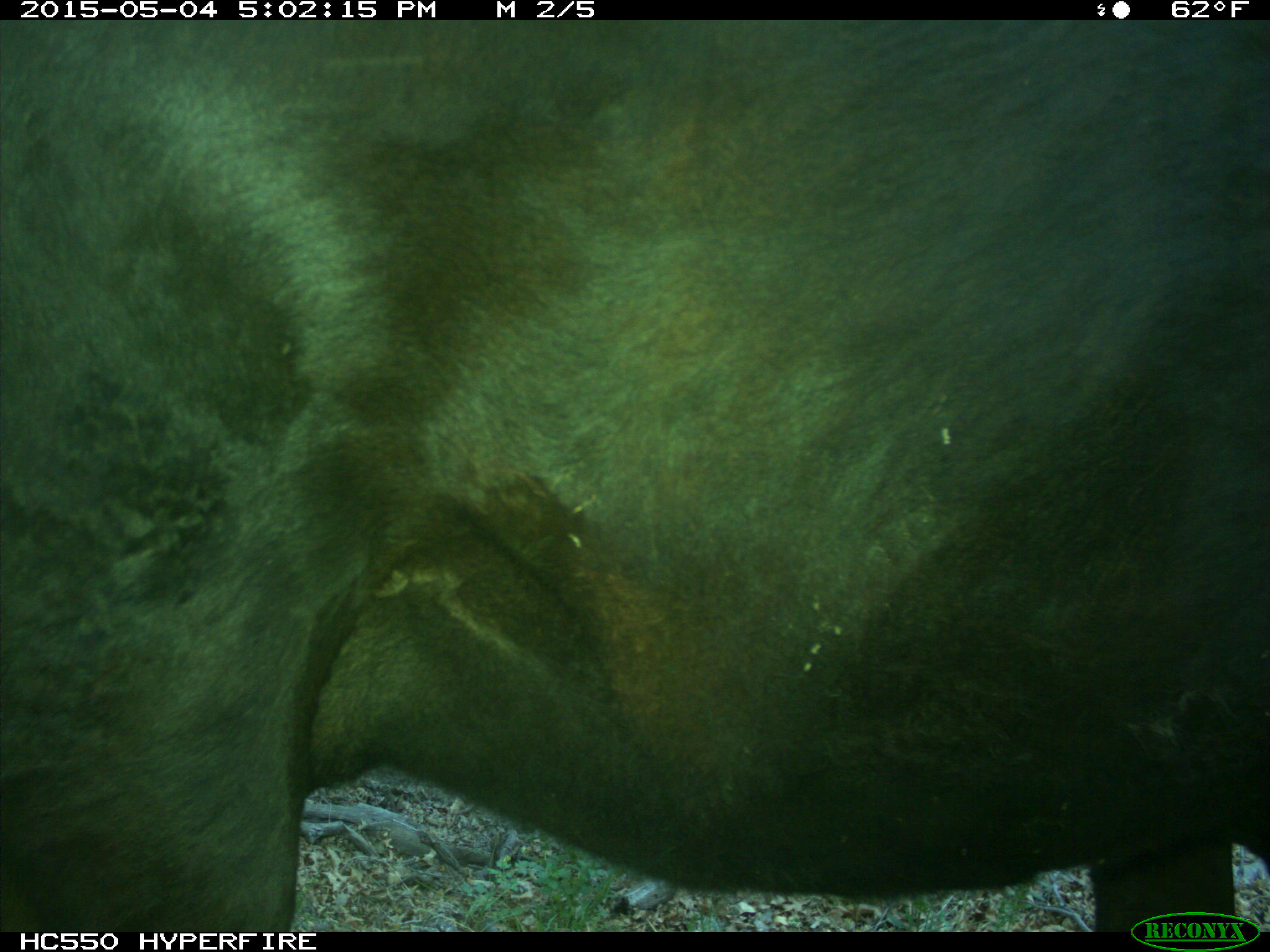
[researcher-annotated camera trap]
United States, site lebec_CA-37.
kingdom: Animalia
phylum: Chordata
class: Mammalia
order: Artiodactyla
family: Bovidae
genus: Bos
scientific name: Bos taurus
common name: domestic cow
Bos taurus (domestic cow).